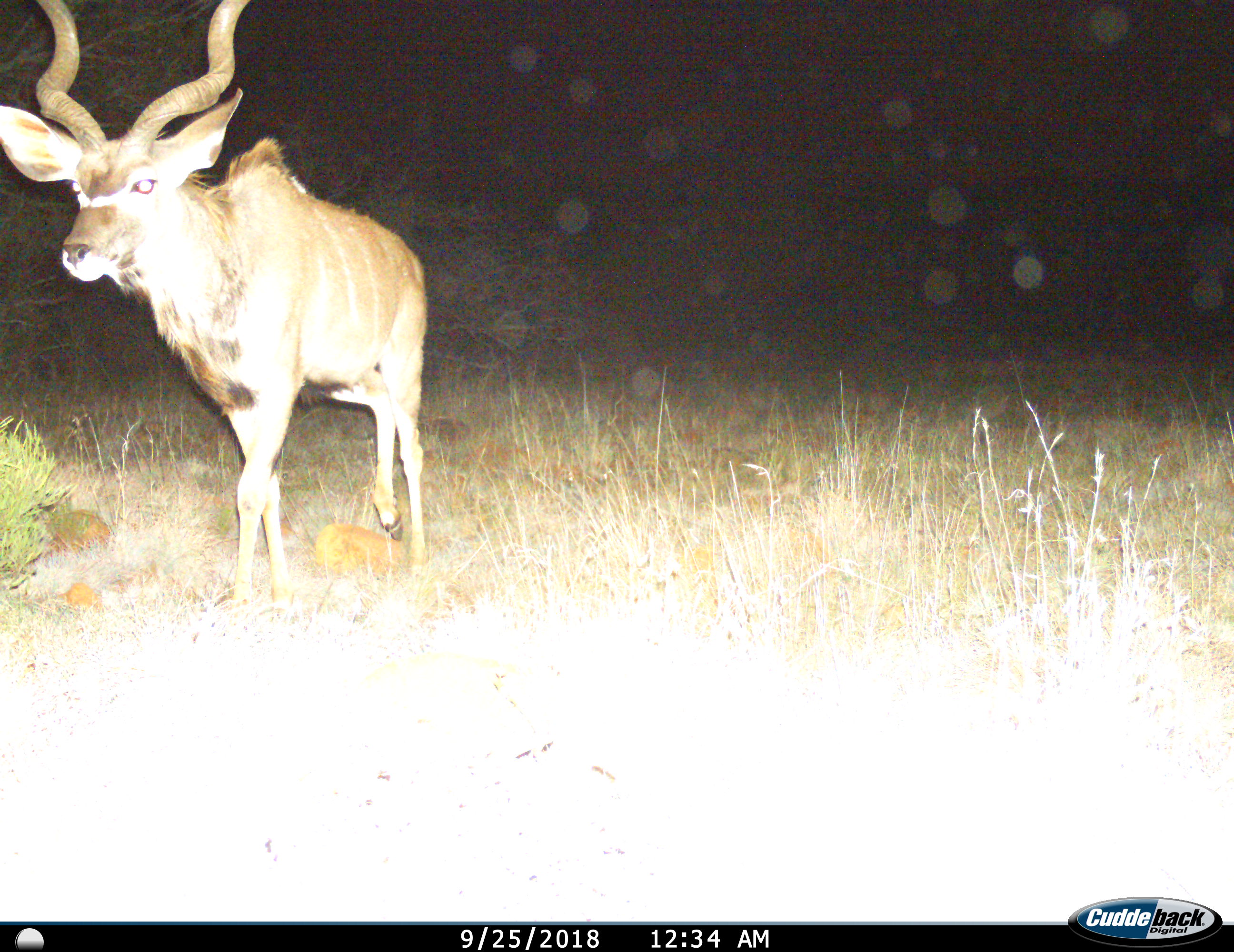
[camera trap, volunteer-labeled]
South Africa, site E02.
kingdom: Animalia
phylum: Chordata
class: Mammalia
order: Artiodactyla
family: Bovidae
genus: Tragelaphus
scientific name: Tragelaphus strepsiceros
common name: greater kudu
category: kudu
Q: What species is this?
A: Kudu (greater kudu) (Tragelaphus strepsiceros).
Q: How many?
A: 1.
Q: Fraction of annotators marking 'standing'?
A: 0%.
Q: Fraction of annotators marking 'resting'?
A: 0%.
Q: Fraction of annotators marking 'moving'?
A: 100%.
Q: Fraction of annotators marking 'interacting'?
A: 0%.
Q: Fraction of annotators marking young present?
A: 0%.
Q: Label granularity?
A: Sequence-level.